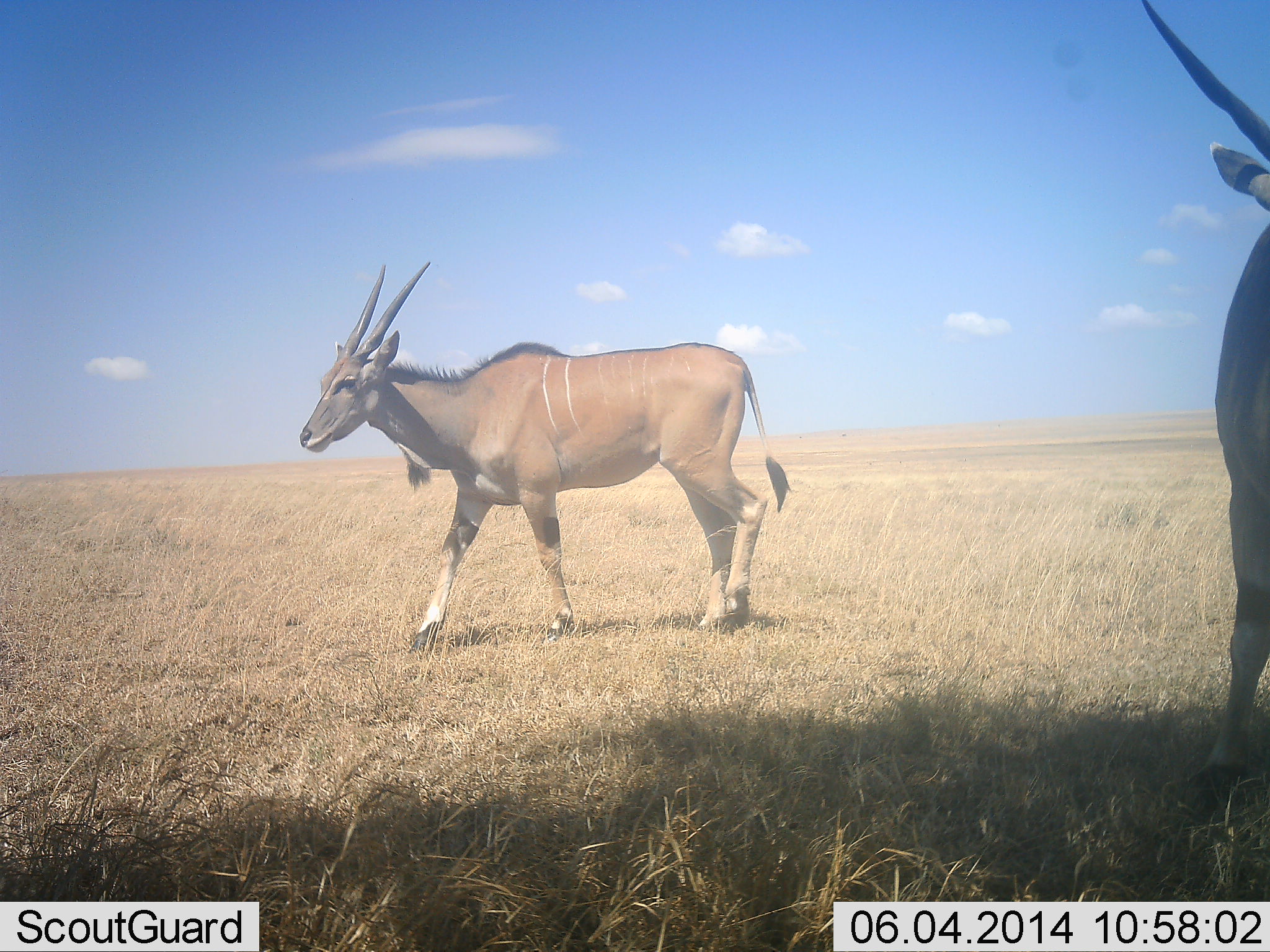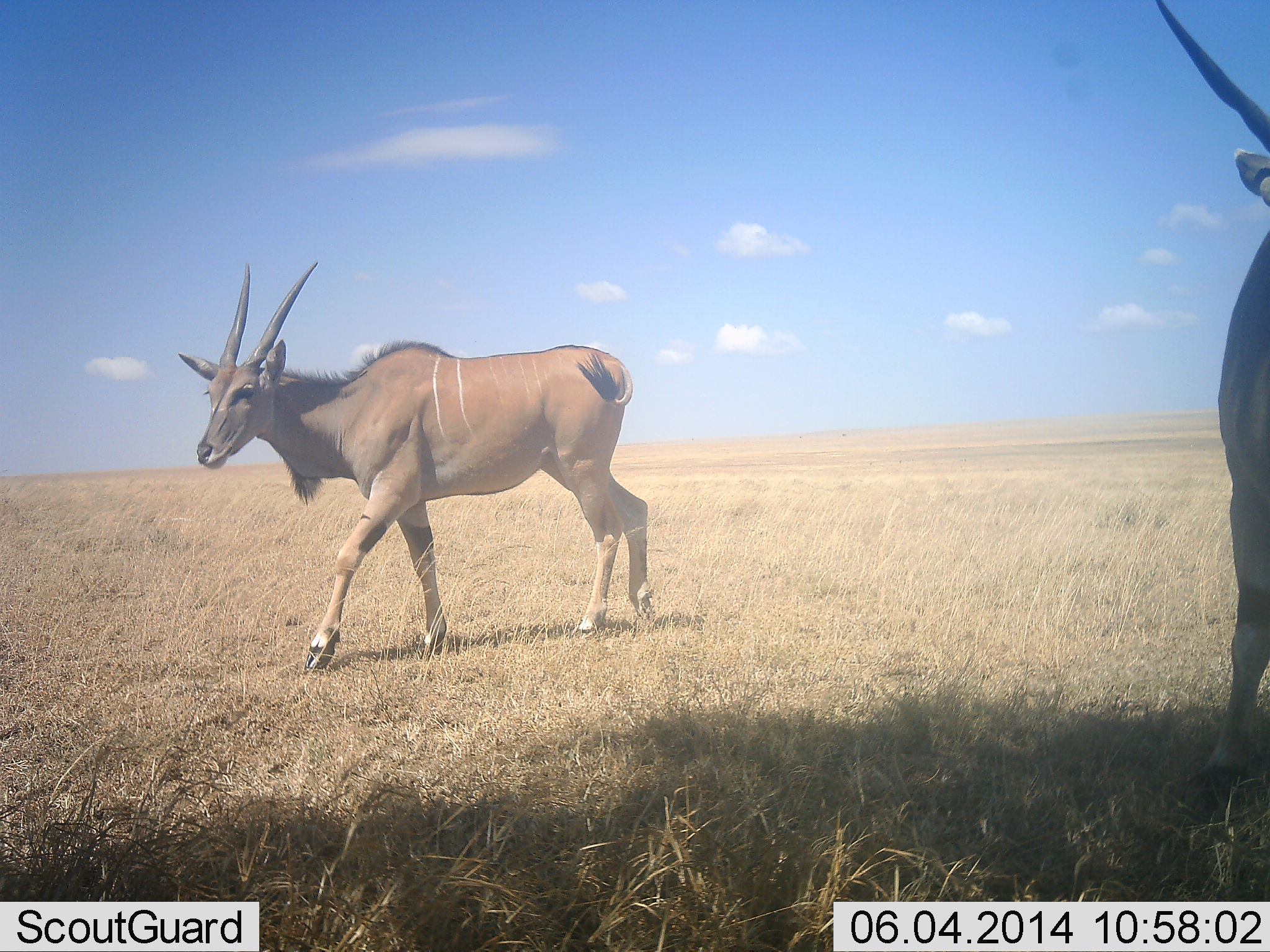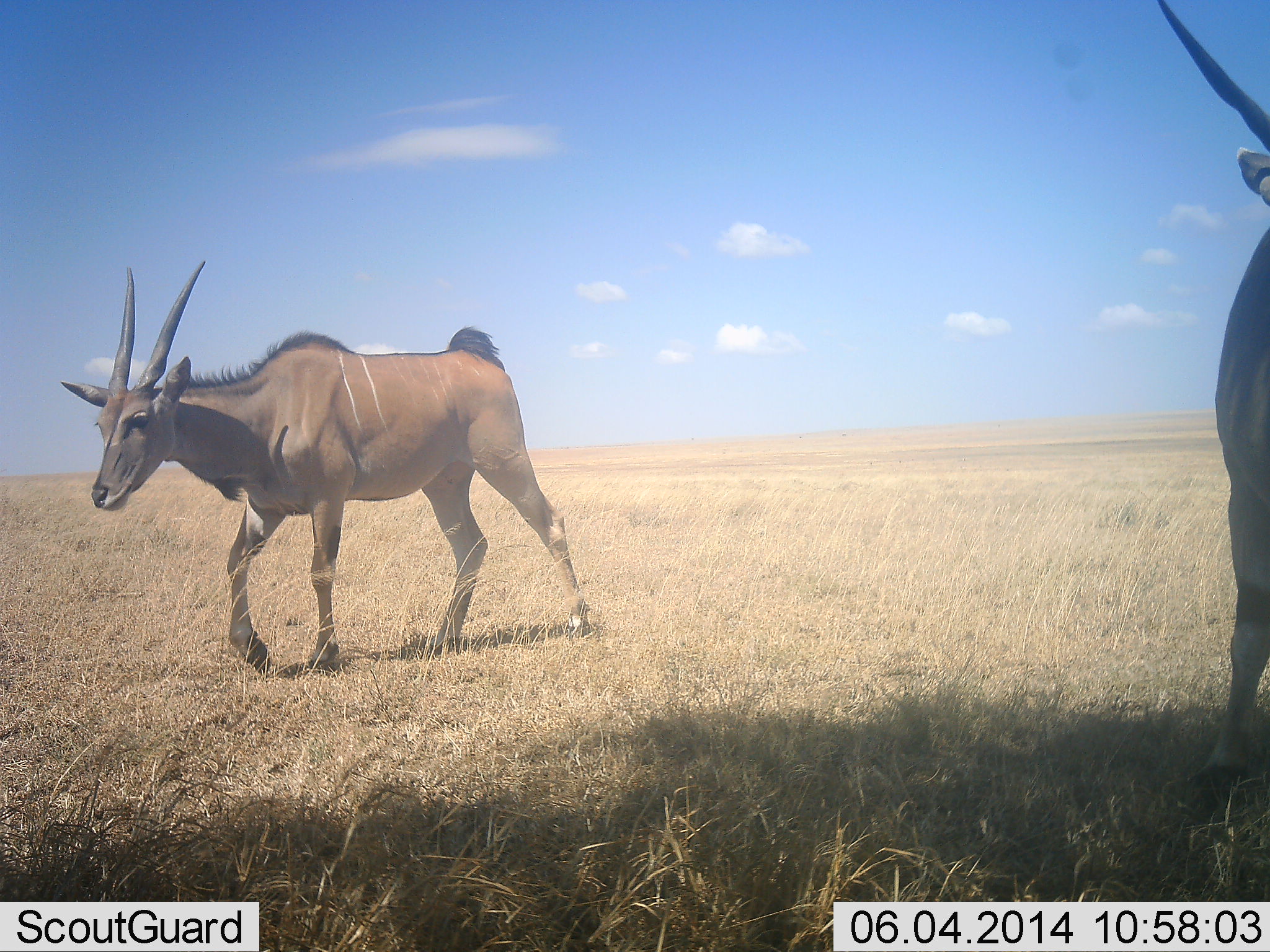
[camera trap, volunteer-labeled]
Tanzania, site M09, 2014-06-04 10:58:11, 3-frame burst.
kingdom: Animalia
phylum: Chordata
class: Mammalia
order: Artiodactyla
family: Bovidae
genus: Tragelaphus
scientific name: Tragelaphus oryx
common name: eland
Eland (Tragelaphus oryx), count 2. Behavior (volunteer vote fractions): standing 80%, resting 10%, moving 70%, interacting 0%. Young present (vote fraction): 0%. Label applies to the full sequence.